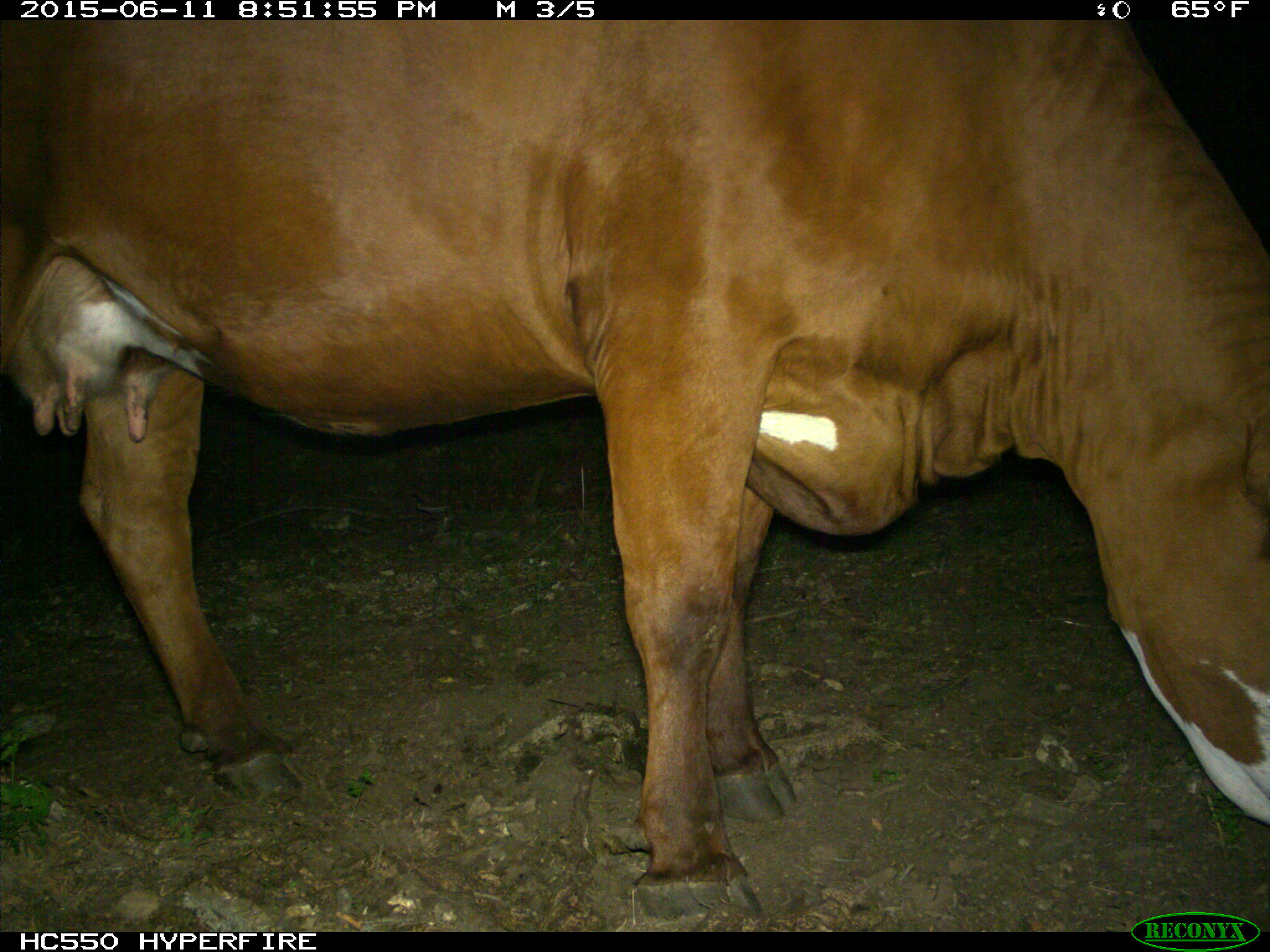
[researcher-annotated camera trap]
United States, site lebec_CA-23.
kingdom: Animalia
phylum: Chordata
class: Mammalia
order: Artiodactyla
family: Bovidae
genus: Bos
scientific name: Bos taurus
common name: domestic cow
Bos taurus (domestic cow).